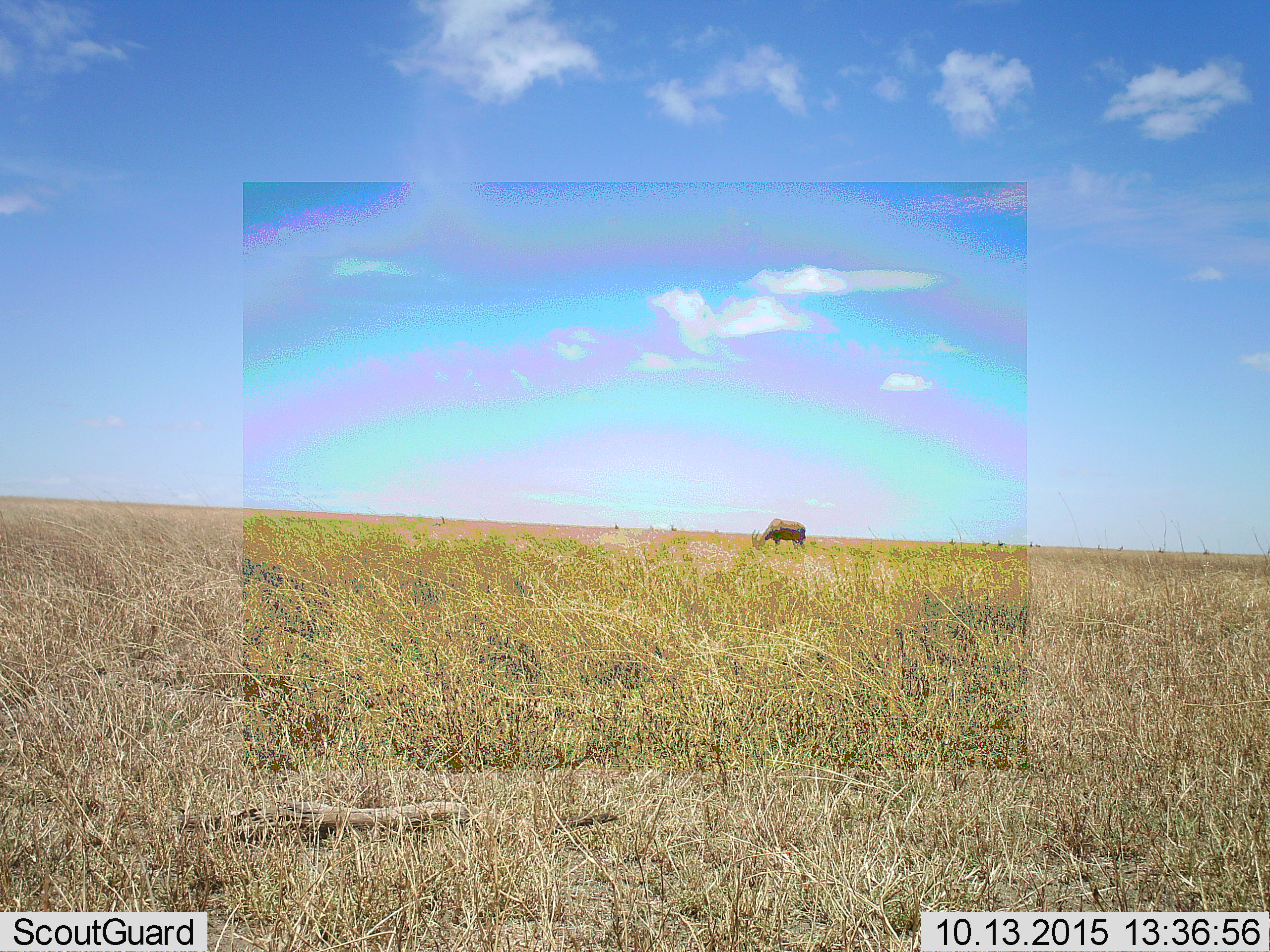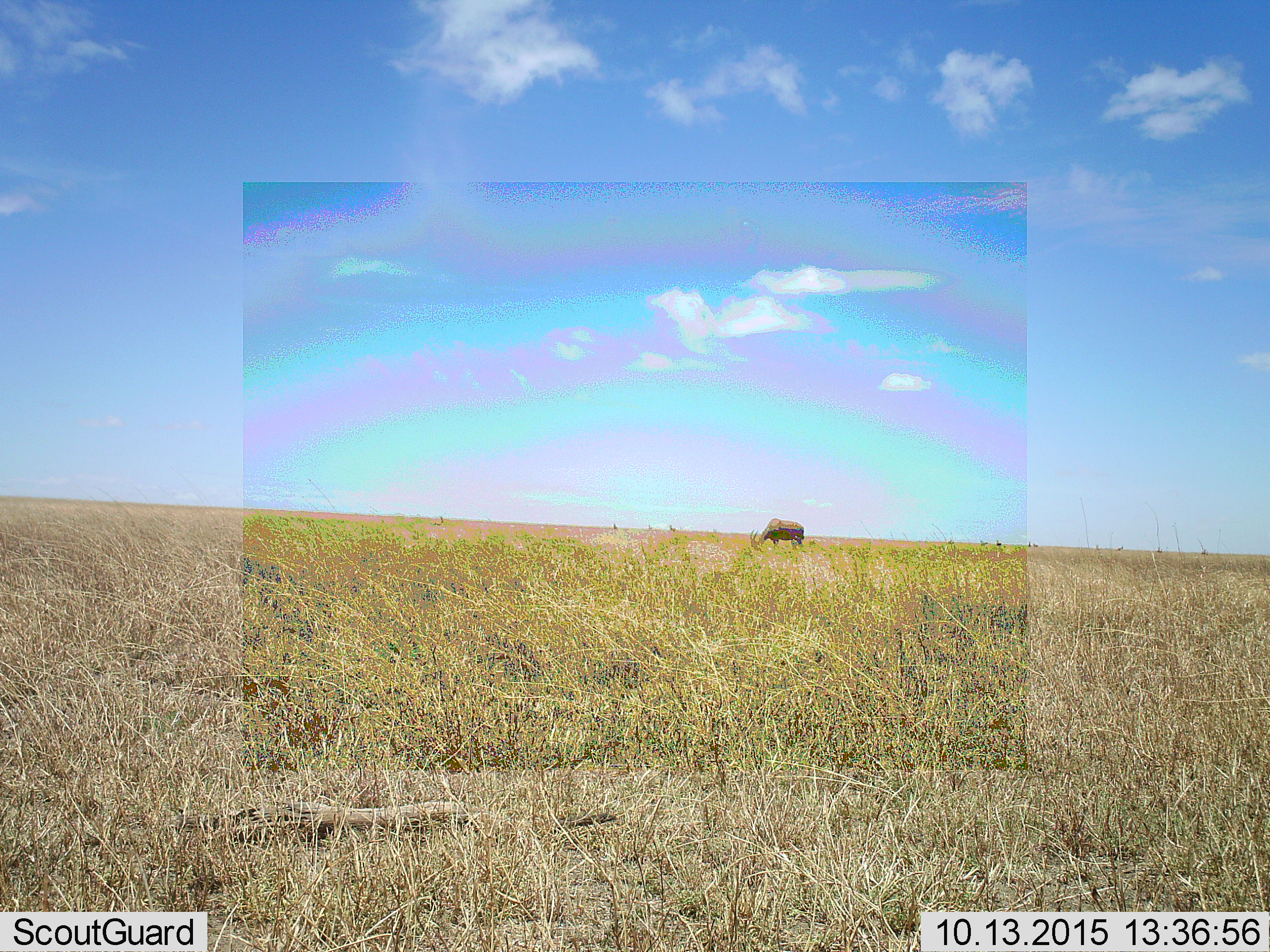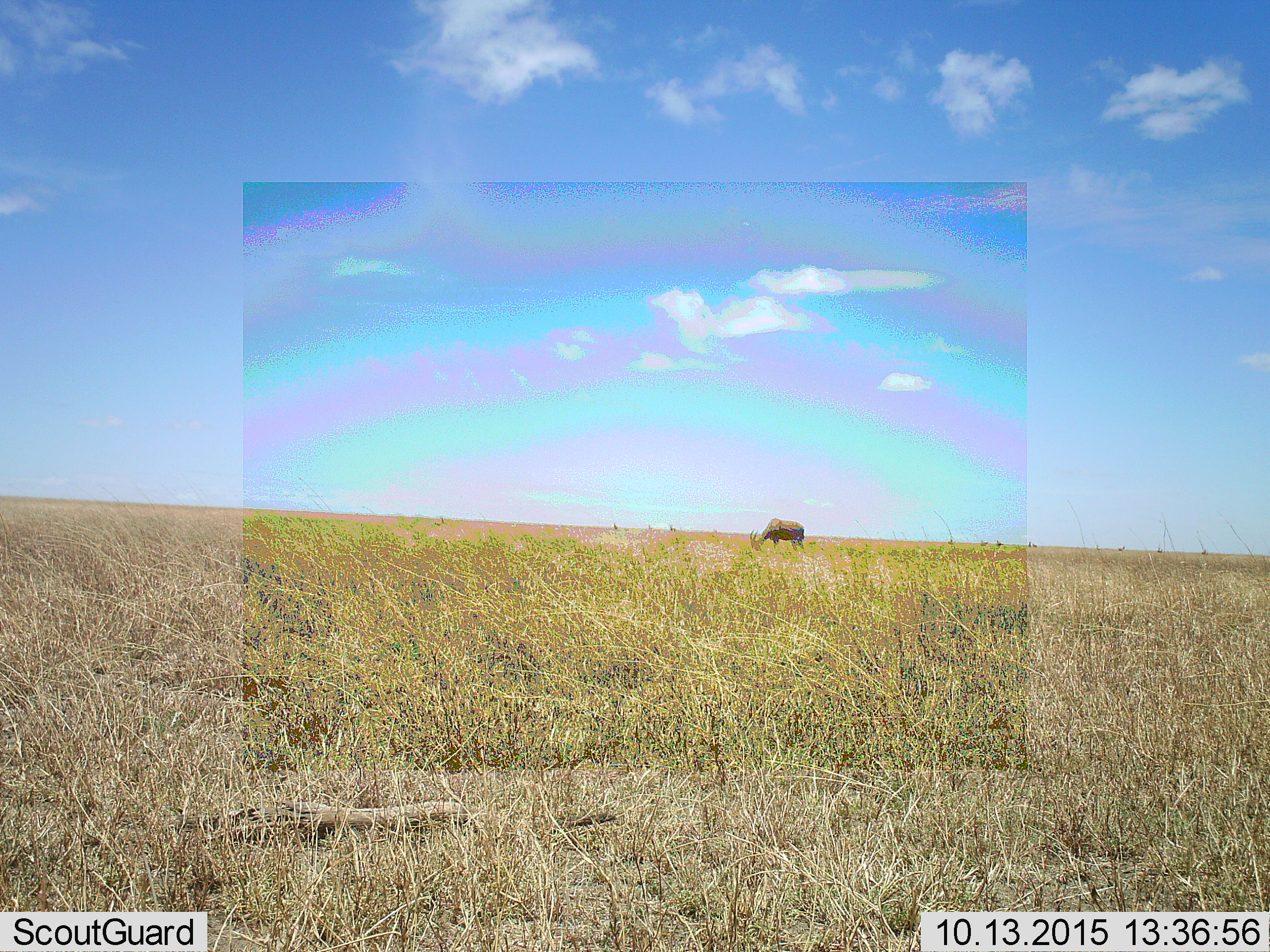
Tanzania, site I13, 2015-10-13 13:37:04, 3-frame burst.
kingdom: Animalia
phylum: Chordata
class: Mammalia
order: Artiodactyla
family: Bovidae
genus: Damaliscus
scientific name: Damaliscus lunatus jimela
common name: topi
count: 1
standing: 0%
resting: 0%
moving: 0%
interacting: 0%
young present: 0%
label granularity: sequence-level